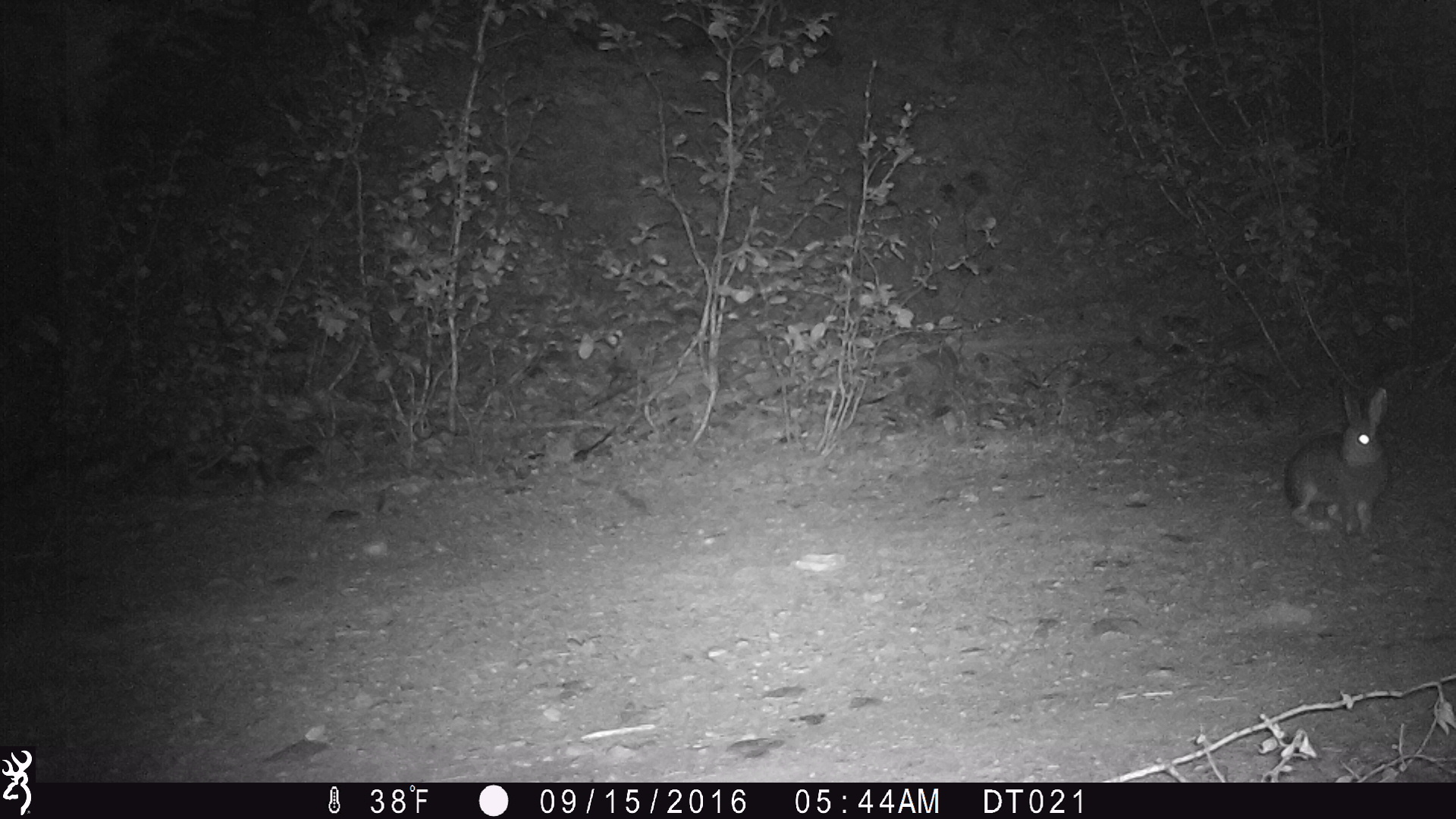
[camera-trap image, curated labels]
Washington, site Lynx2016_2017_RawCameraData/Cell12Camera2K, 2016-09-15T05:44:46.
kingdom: Animalia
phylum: Chordata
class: Mammalia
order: Lagomorpha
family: Leporidae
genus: Lepus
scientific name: Lepus americanus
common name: snowshoe hare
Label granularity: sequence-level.